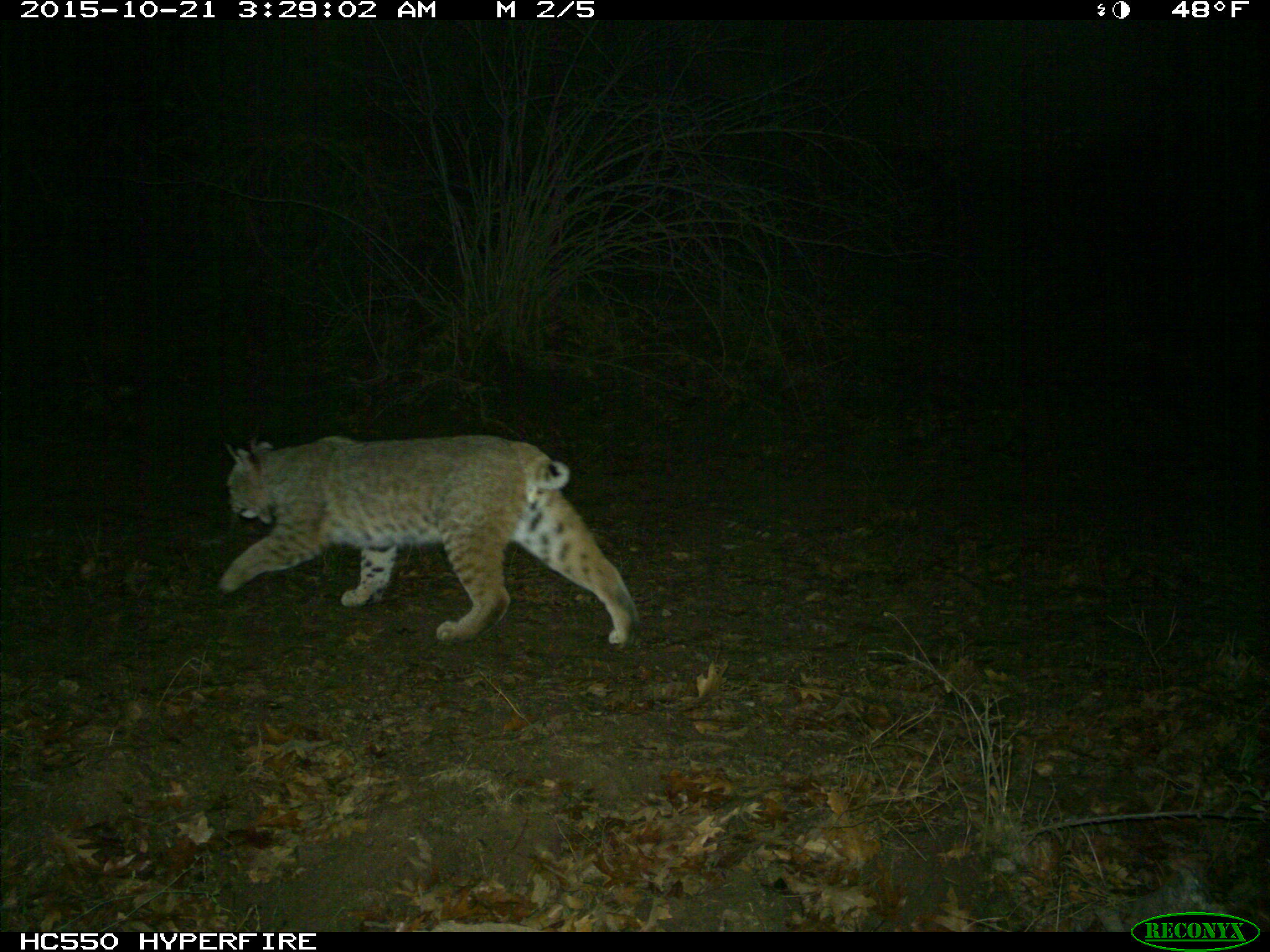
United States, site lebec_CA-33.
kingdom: Animalia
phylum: Chordata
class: Mammalia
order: Carnivora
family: Felidae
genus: Lynx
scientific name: Lynx rufus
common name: bobcat